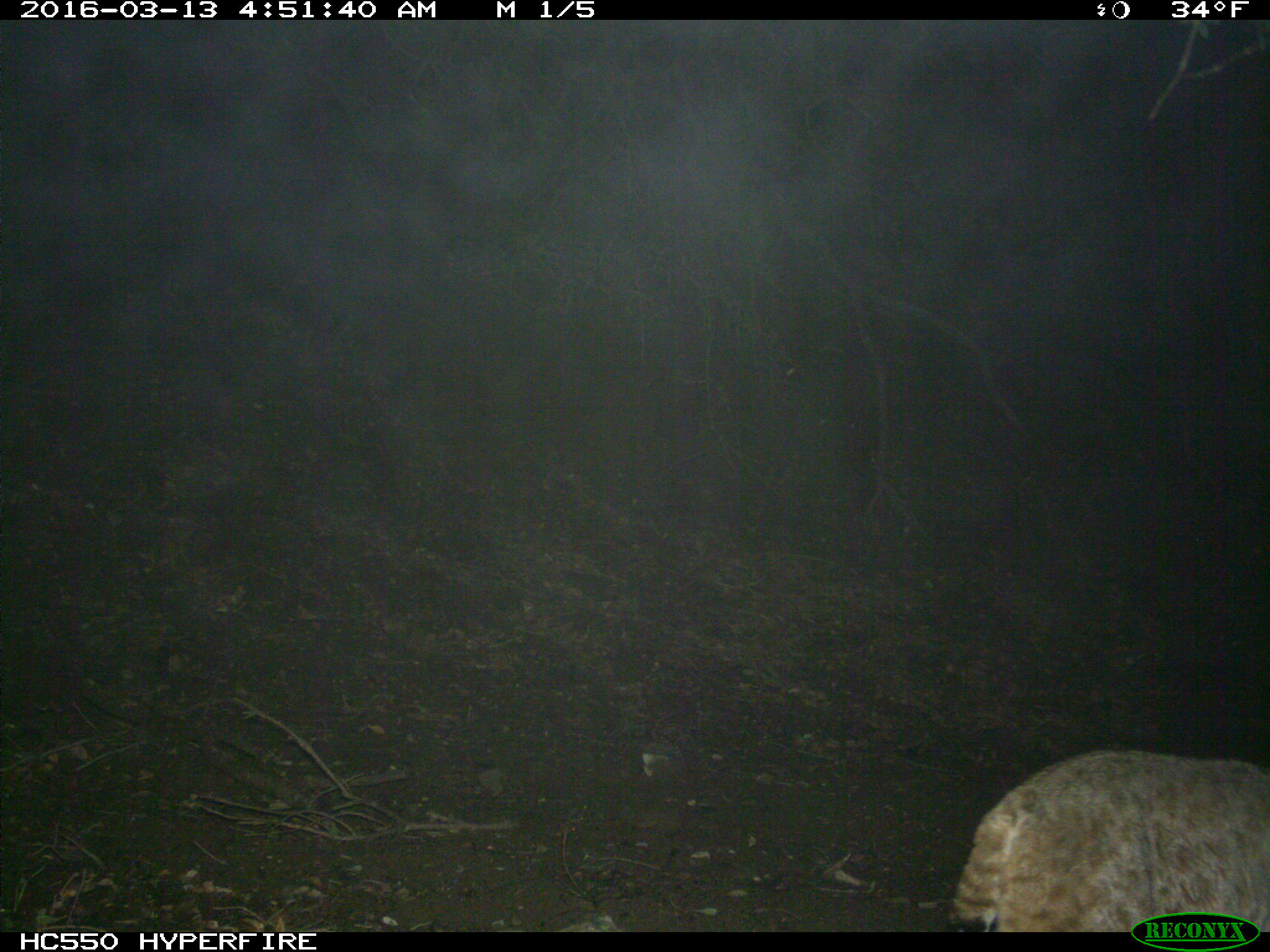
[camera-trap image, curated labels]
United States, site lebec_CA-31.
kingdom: Animalia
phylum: Chordata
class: Mammalia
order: Carnivora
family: Felidae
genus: Lynx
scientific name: Lynx rufus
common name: bobcat